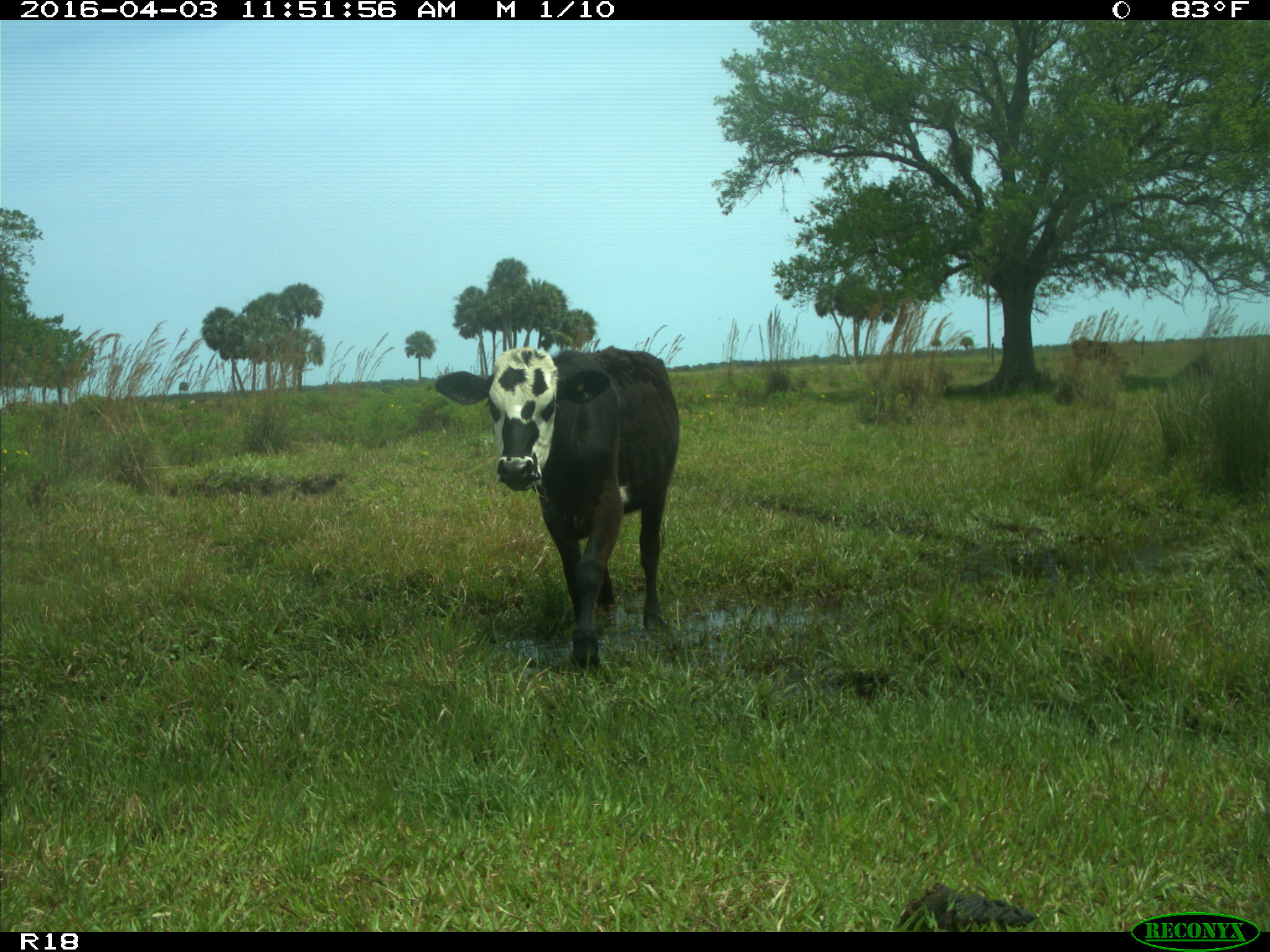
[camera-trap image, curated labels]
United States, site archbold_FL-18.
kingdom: Animalia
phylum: Chordata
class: Mammalia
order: Artiodactyla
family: Bovidae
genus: Bos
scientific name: Bos taurus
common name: domestic cow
Bos taurus (domestic cow).